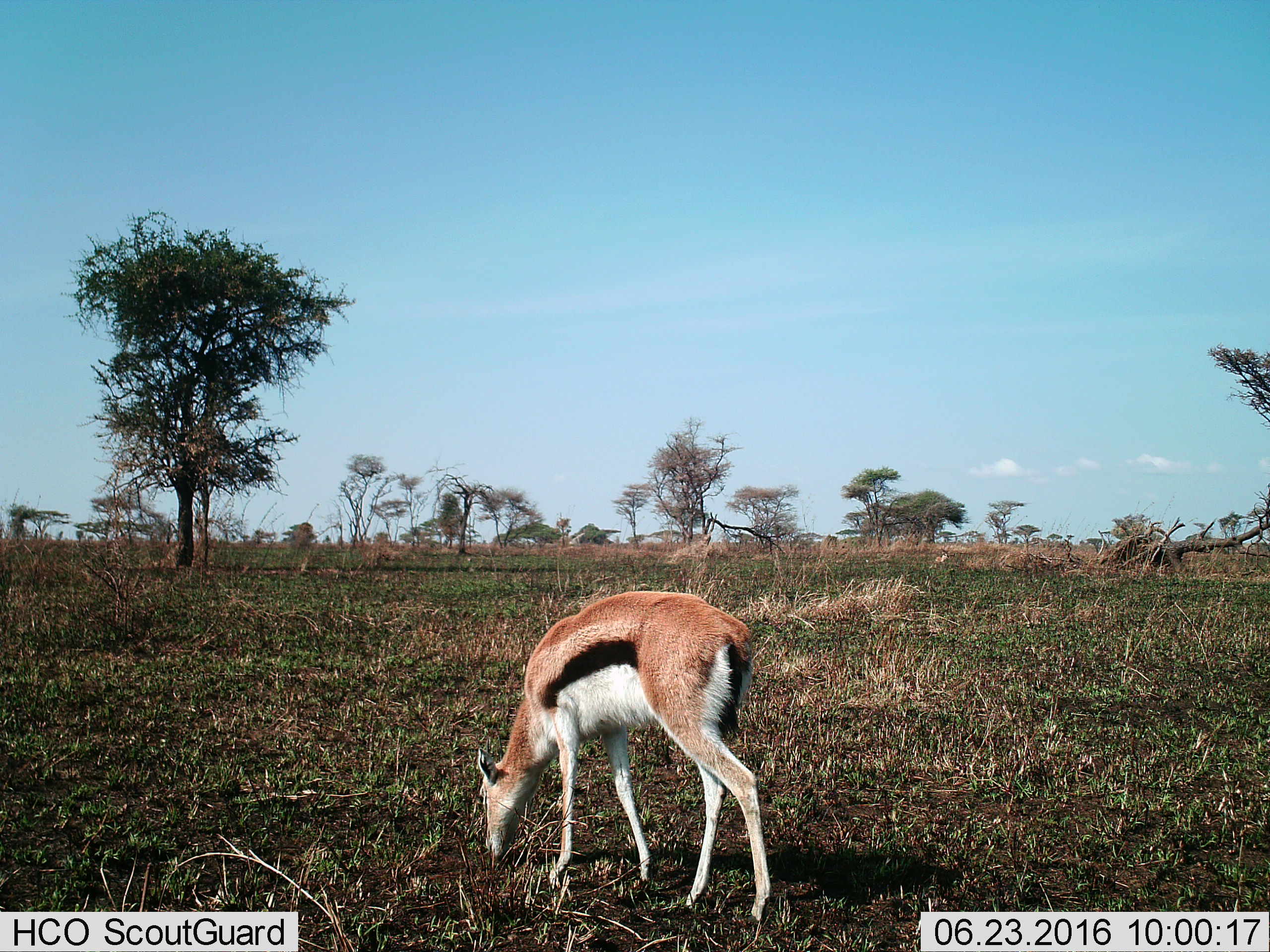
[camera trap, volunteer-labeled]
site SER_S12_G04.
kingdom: Animalia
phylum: Chordata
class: Mammalia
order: Artiodactyla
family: Bovidae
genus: Eudorcas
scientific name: Eudorcas thomsonii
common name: thomson's gazelle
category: gazellethomsons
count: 2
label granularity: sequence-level